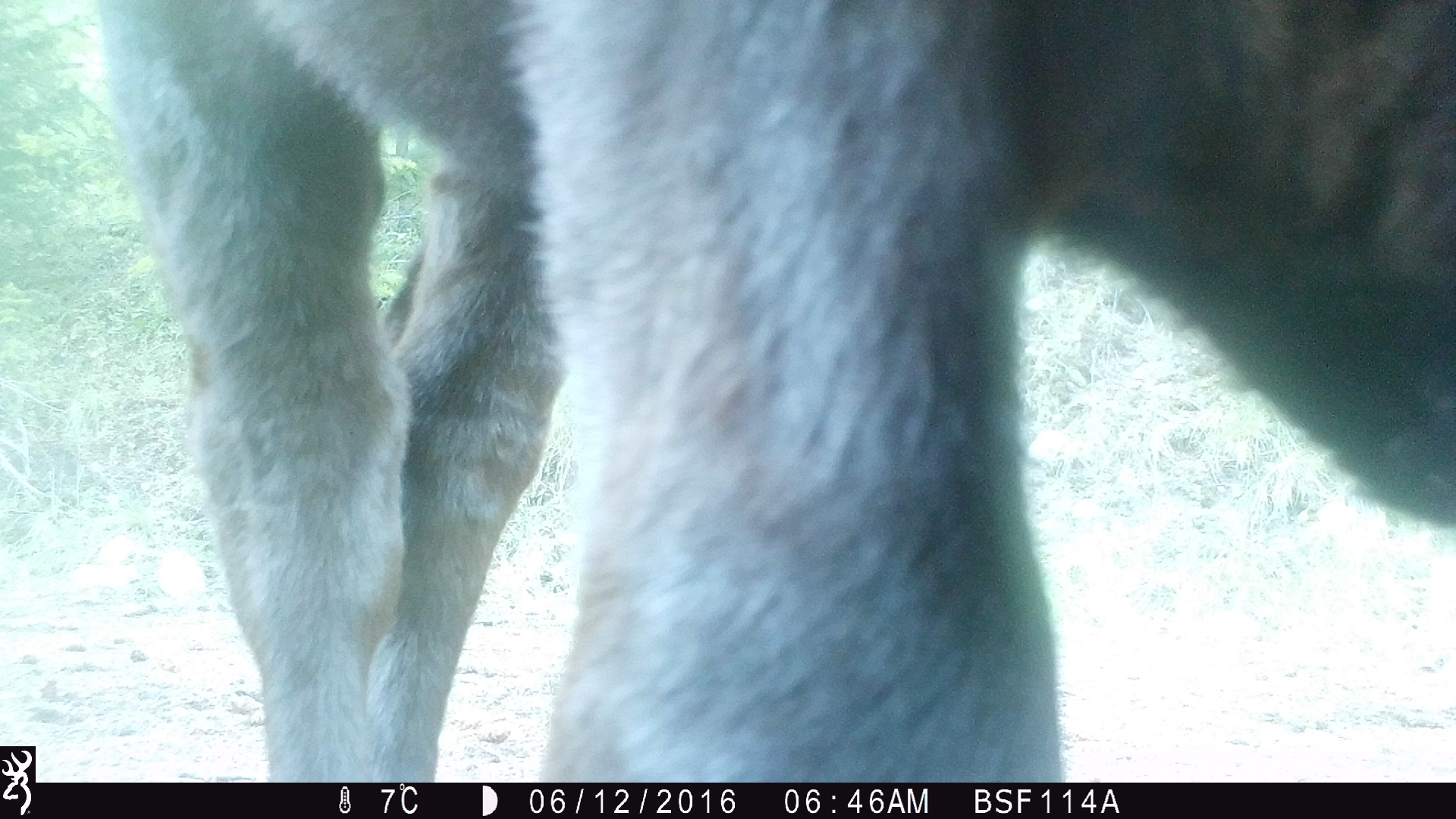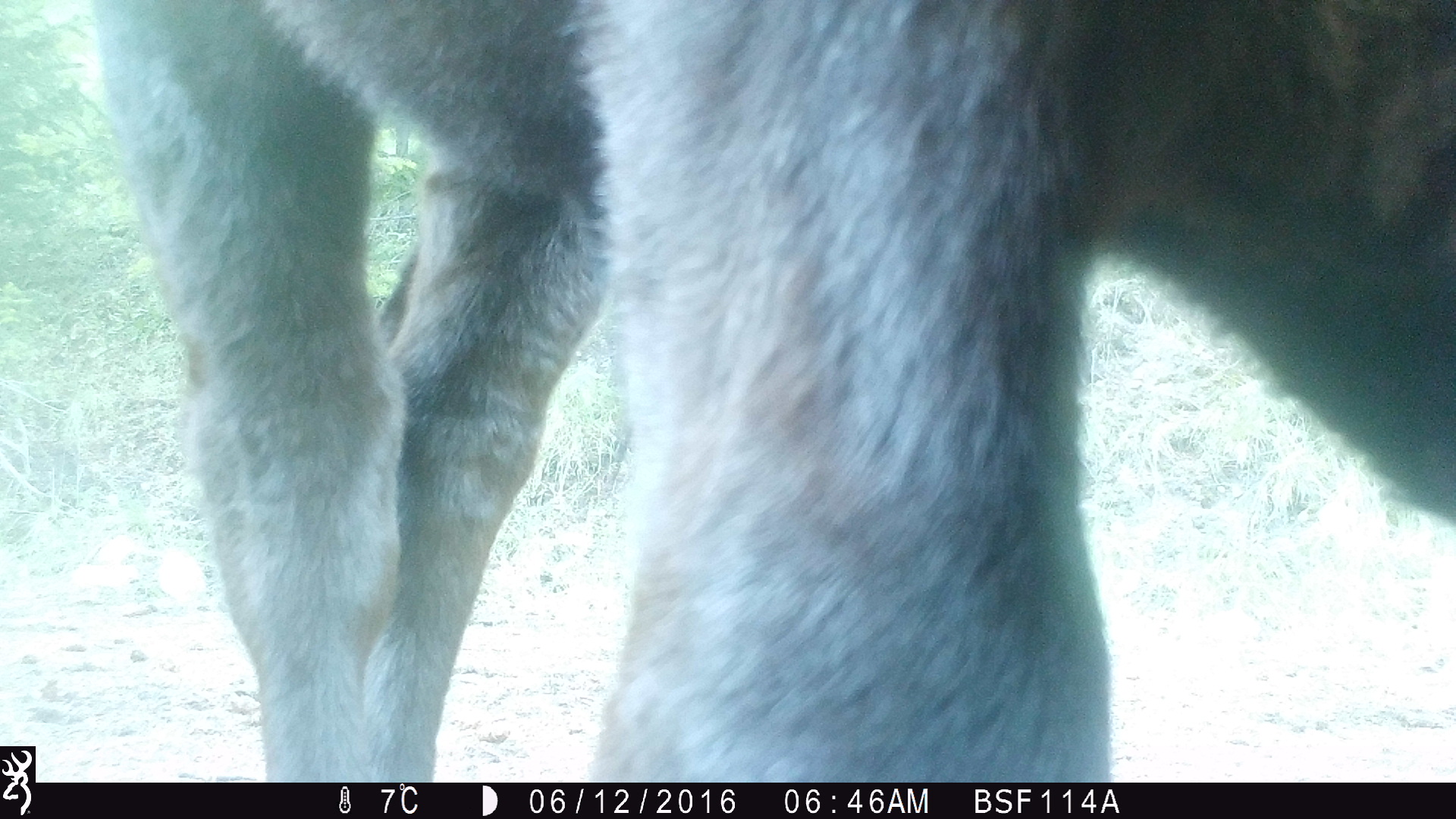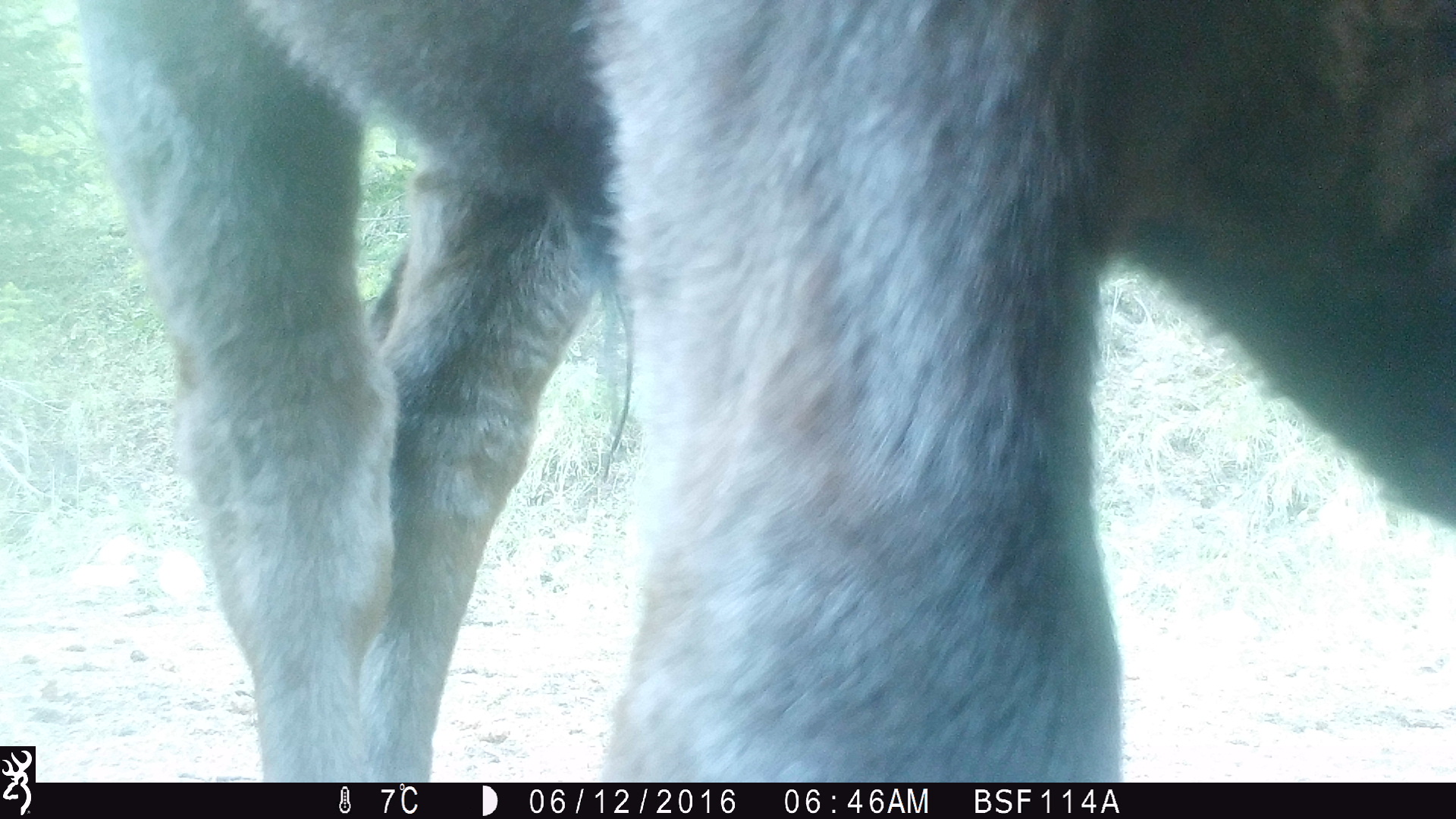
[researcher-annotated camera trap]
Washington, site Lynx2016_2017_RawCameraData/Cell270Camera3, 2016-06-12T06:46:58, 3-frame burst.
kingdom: Animalia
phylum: Chordata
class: Mammalia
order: Artiodactyla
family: Bovidae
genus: Bos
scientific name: Bos taurus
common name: domestic cattle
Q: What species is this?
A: Domestic cattle (Bos taurus).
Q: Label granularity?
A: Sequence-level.